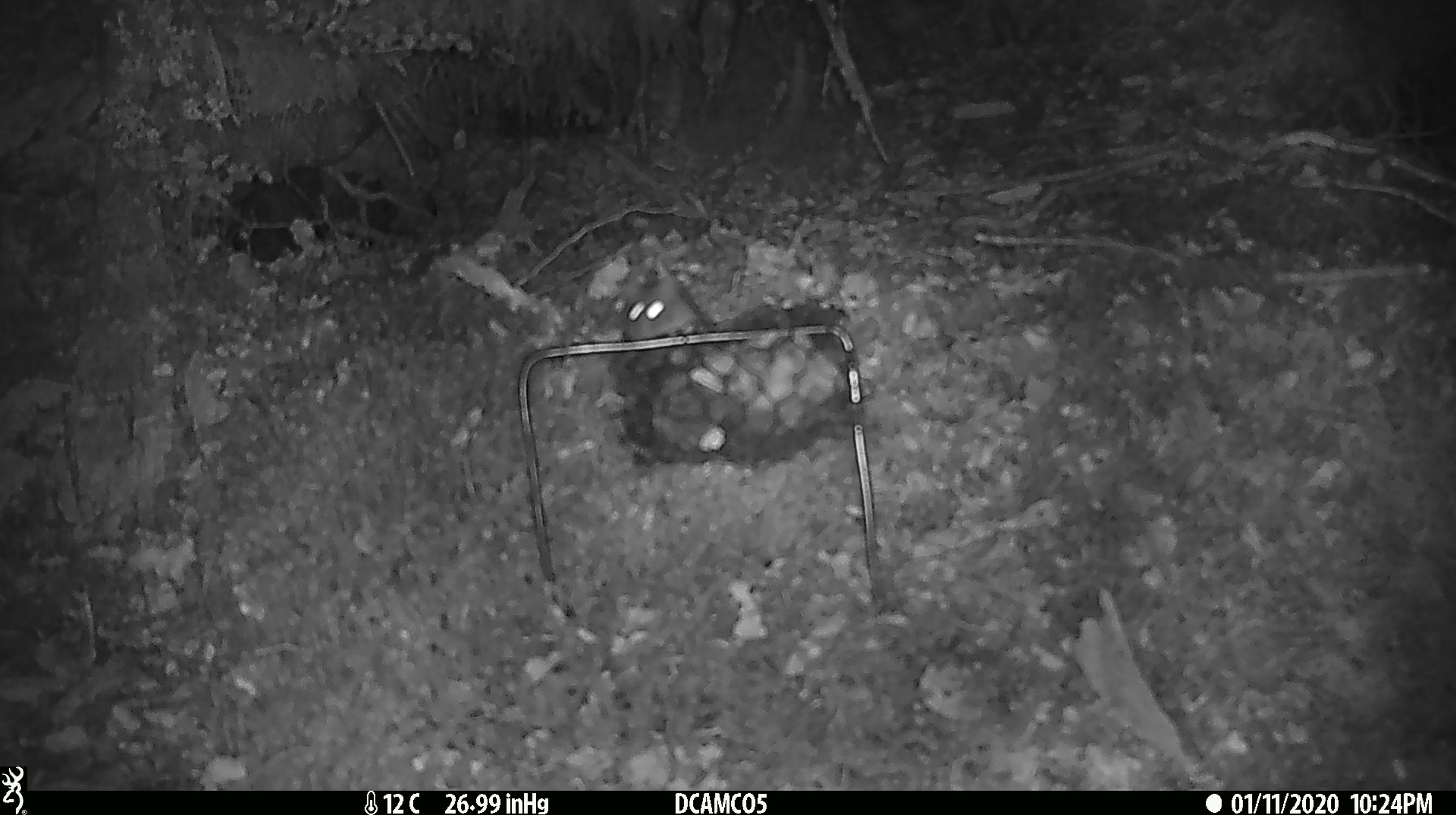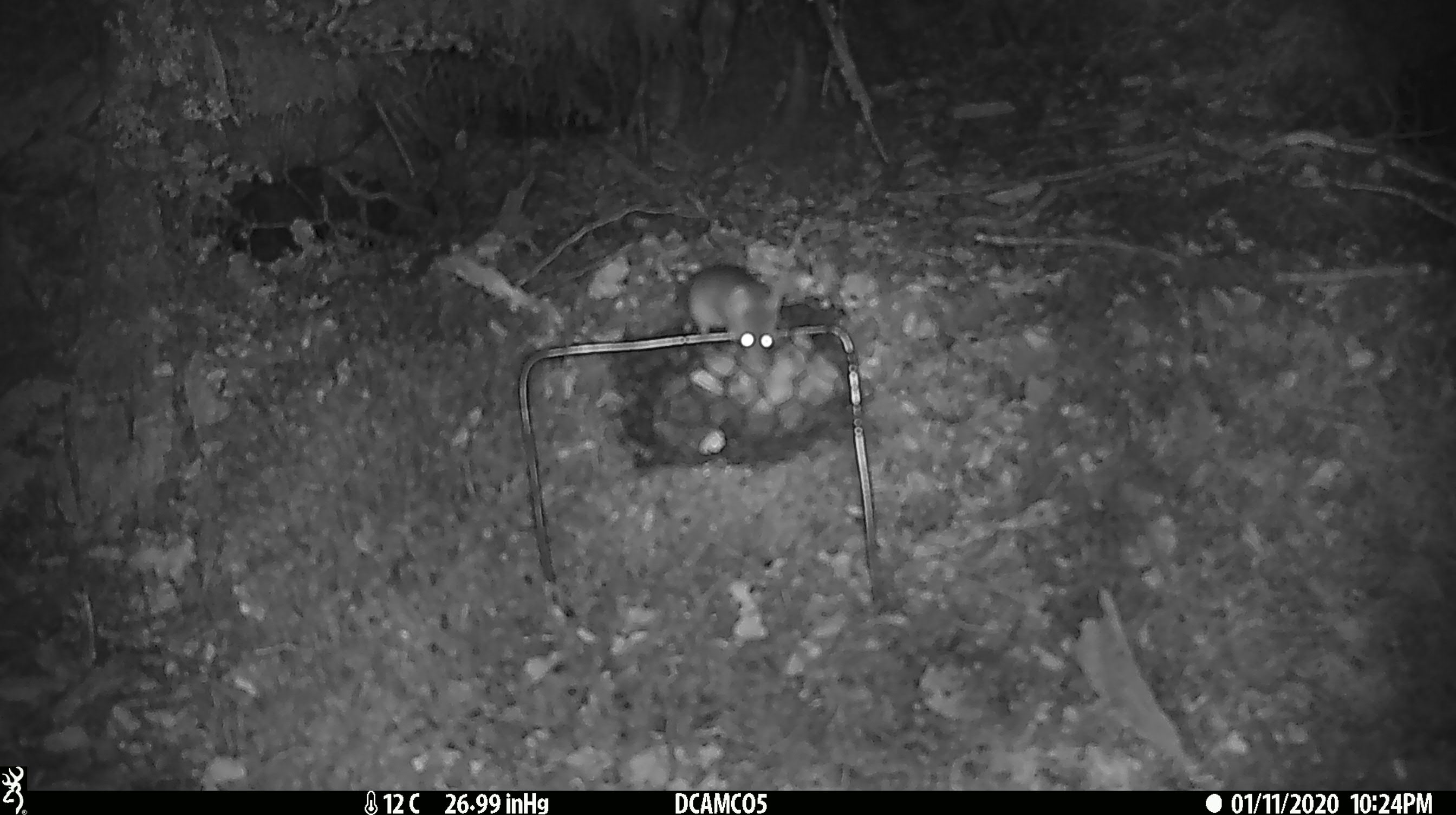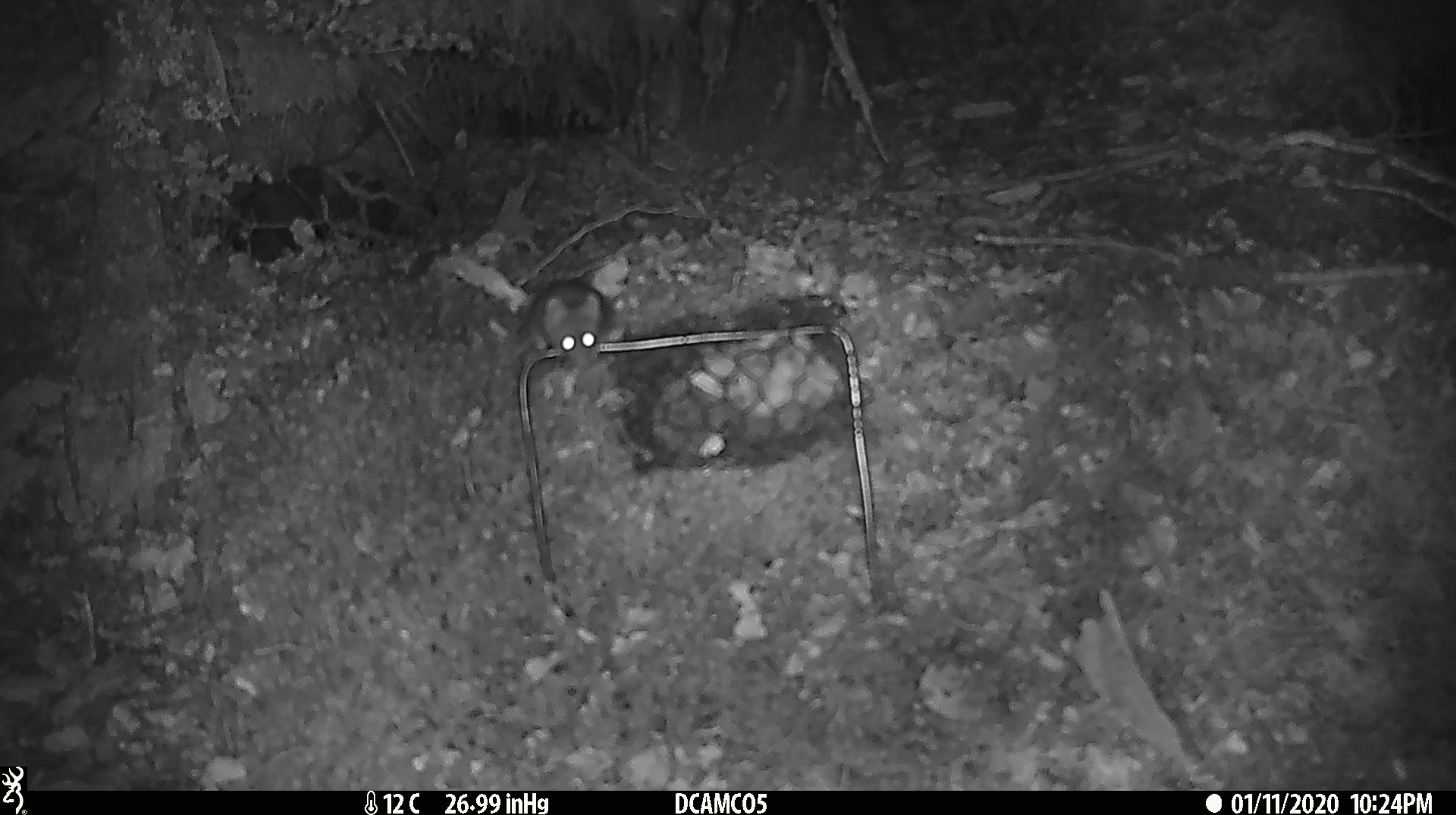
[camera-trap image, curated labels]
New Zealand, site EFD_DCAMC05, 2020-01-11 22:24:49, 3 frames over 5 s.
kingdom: Animalia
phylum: Chordata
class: Mammalia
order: Rodentia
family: Muridae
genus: Mus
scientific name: Mus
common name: mouse